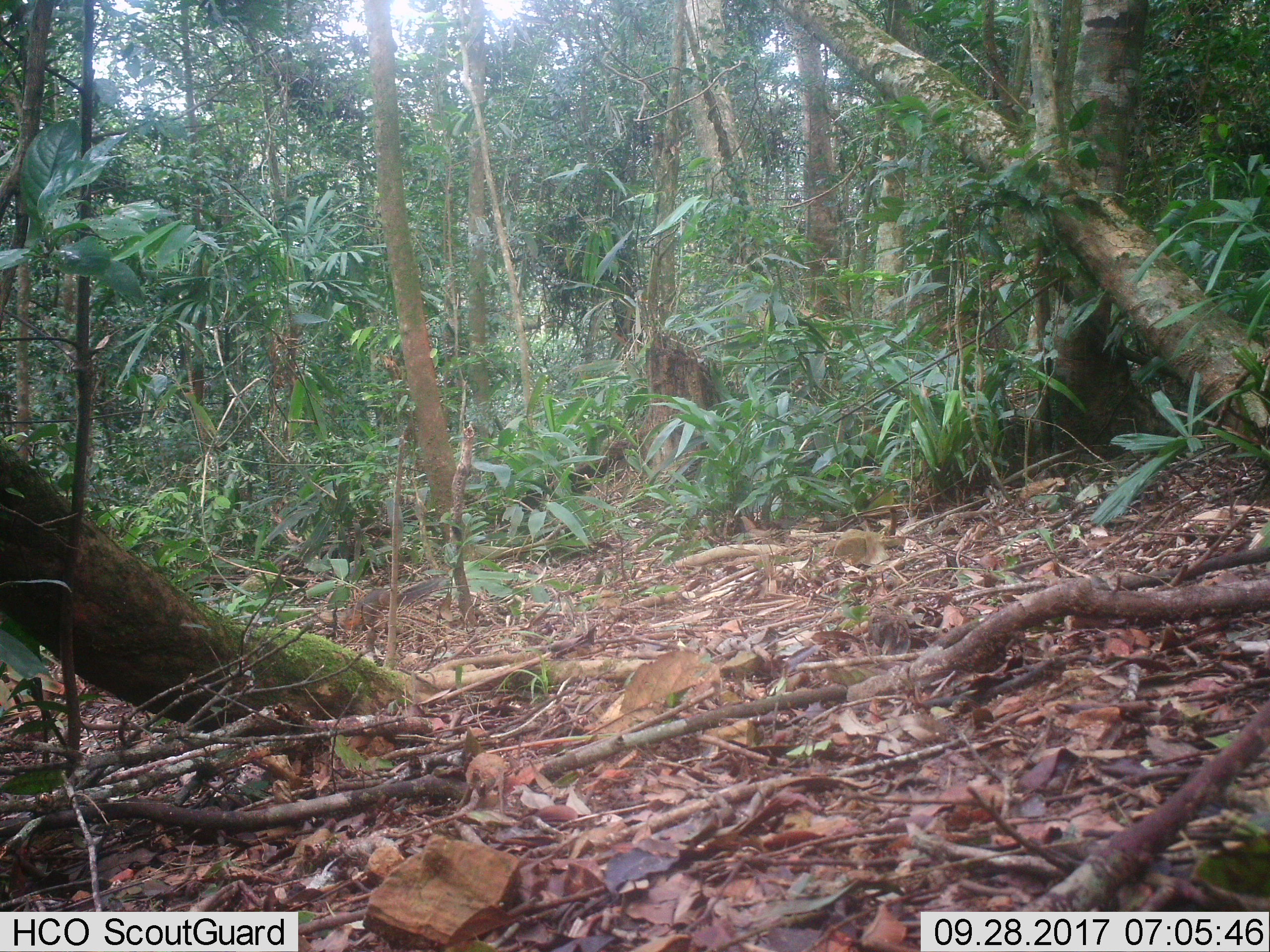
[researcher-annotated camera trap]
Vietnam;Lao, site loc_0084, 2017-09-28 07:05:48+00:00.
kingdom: Animalia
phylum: Chordata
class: Mammalia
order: Rodentia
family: Sciuridae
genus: Dremomys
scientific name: Dremomys rufigenis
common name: red-cheeked squirrel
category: red cheeked squirrel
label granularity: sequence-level